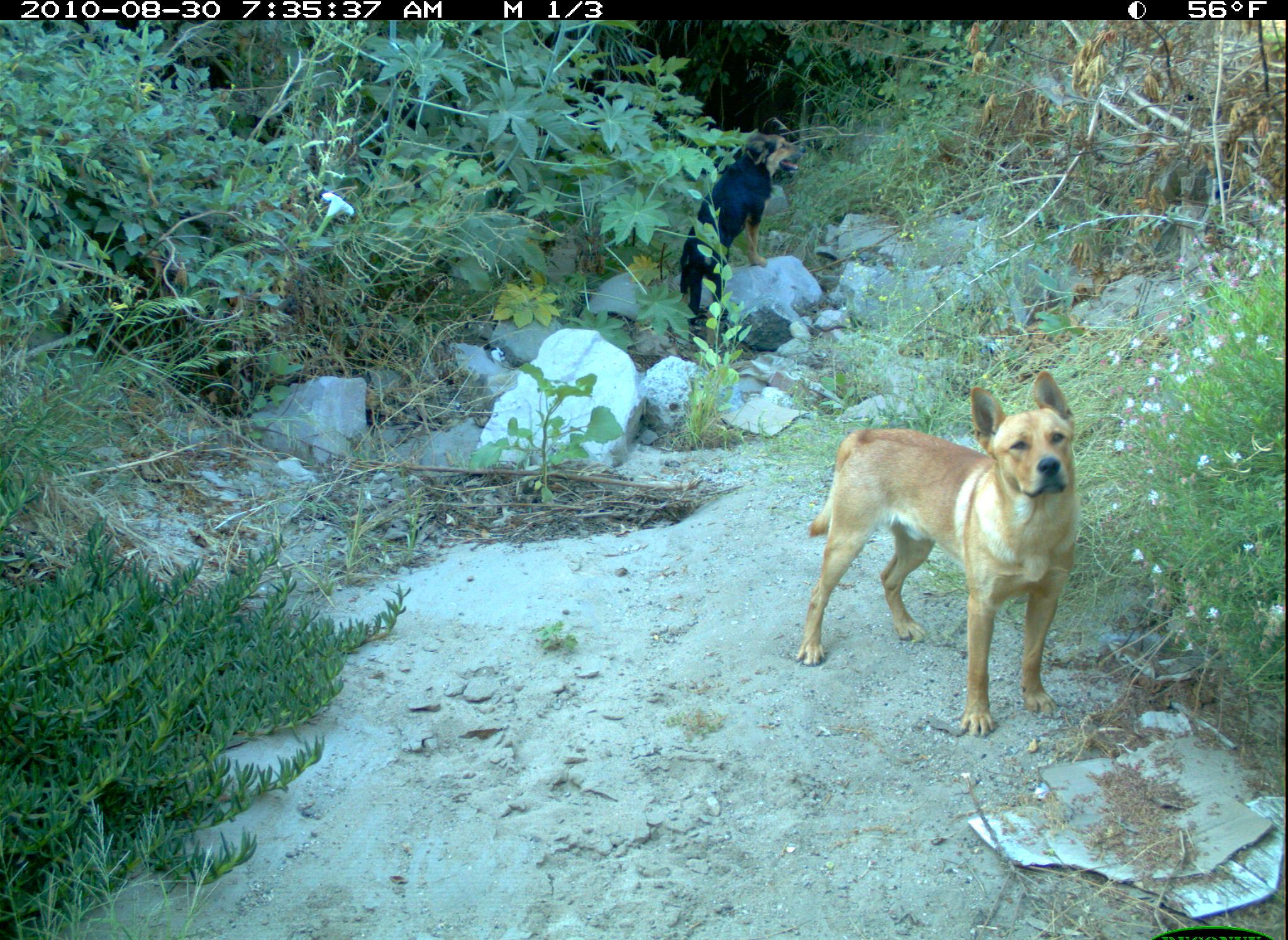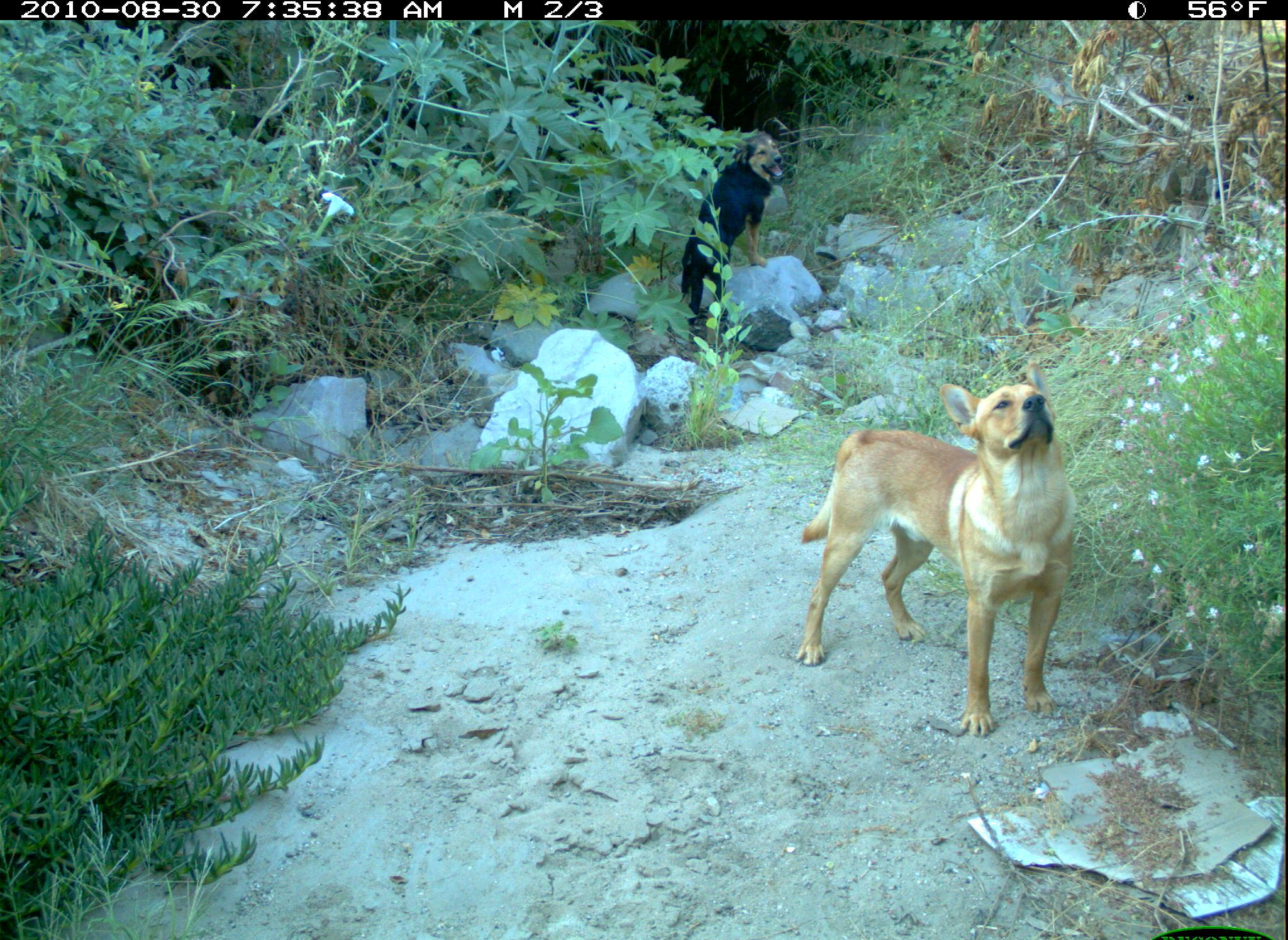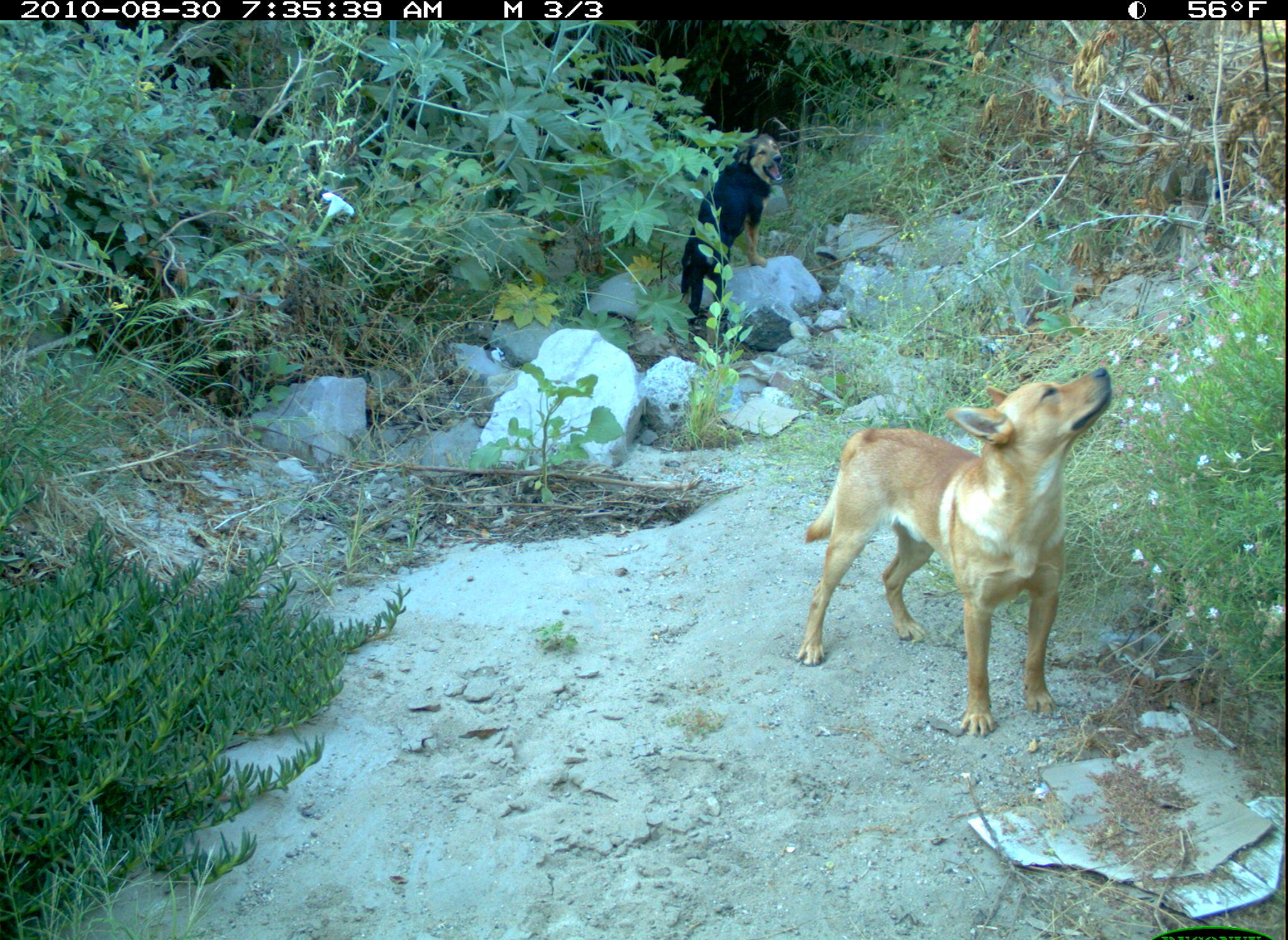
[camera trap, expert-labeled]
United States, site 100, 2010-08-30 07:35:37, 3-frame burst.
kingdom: Animalia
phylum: Chordata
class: Mammalia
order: Carnivora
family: Canidae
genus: Canis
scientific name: Canis familiaris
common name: domestic dog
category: dog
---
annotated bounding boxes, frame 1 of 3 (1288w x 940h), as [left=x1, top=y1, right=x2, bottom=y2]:
dog: [left=774, top=366, right=1090, bottom=749]; [left=671, top=126, right=811, bottom=341]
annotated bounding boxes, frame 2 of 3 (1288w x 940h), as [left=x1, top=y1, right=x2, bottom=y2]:
dog: [left=774, top=364, right=1101, bottom=744]; [left=657, top=121, right=802, bottom=348]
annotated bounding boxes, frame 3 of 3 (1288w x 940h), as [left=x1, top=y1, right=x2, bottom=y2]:
dog: [left=784, top=367, right=1127, bottom=747]; [left=670, top=127, right=802, bottom=332]